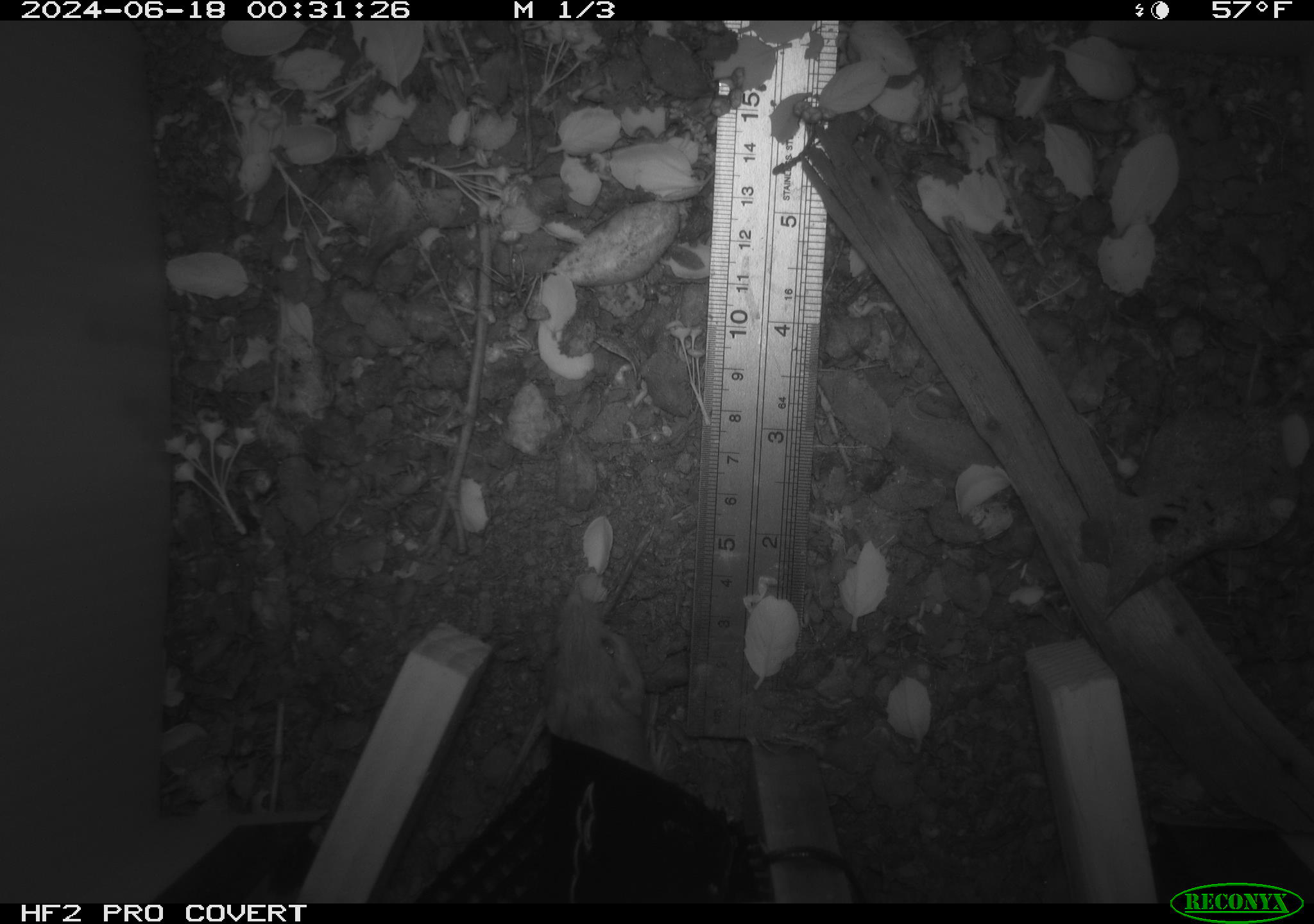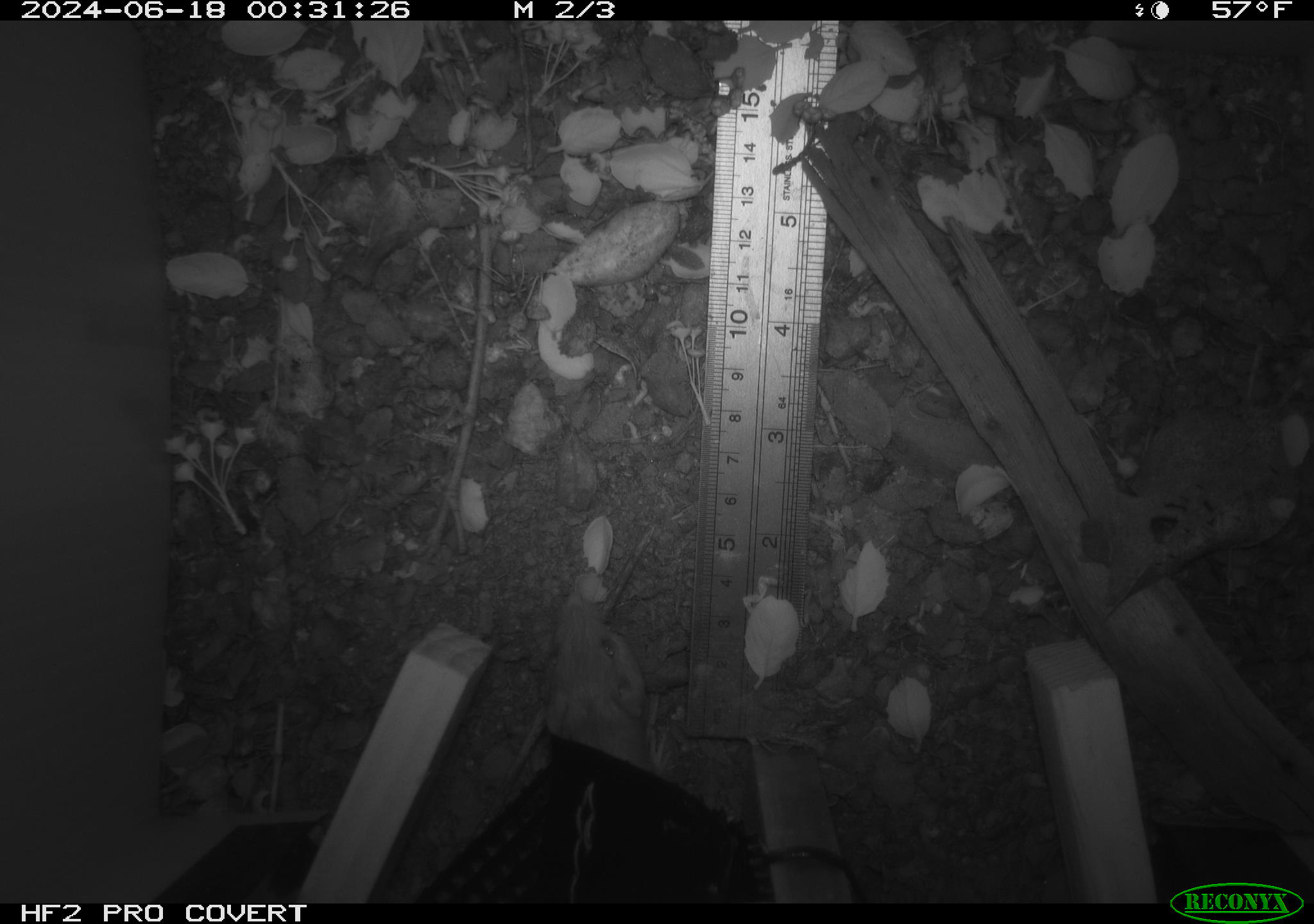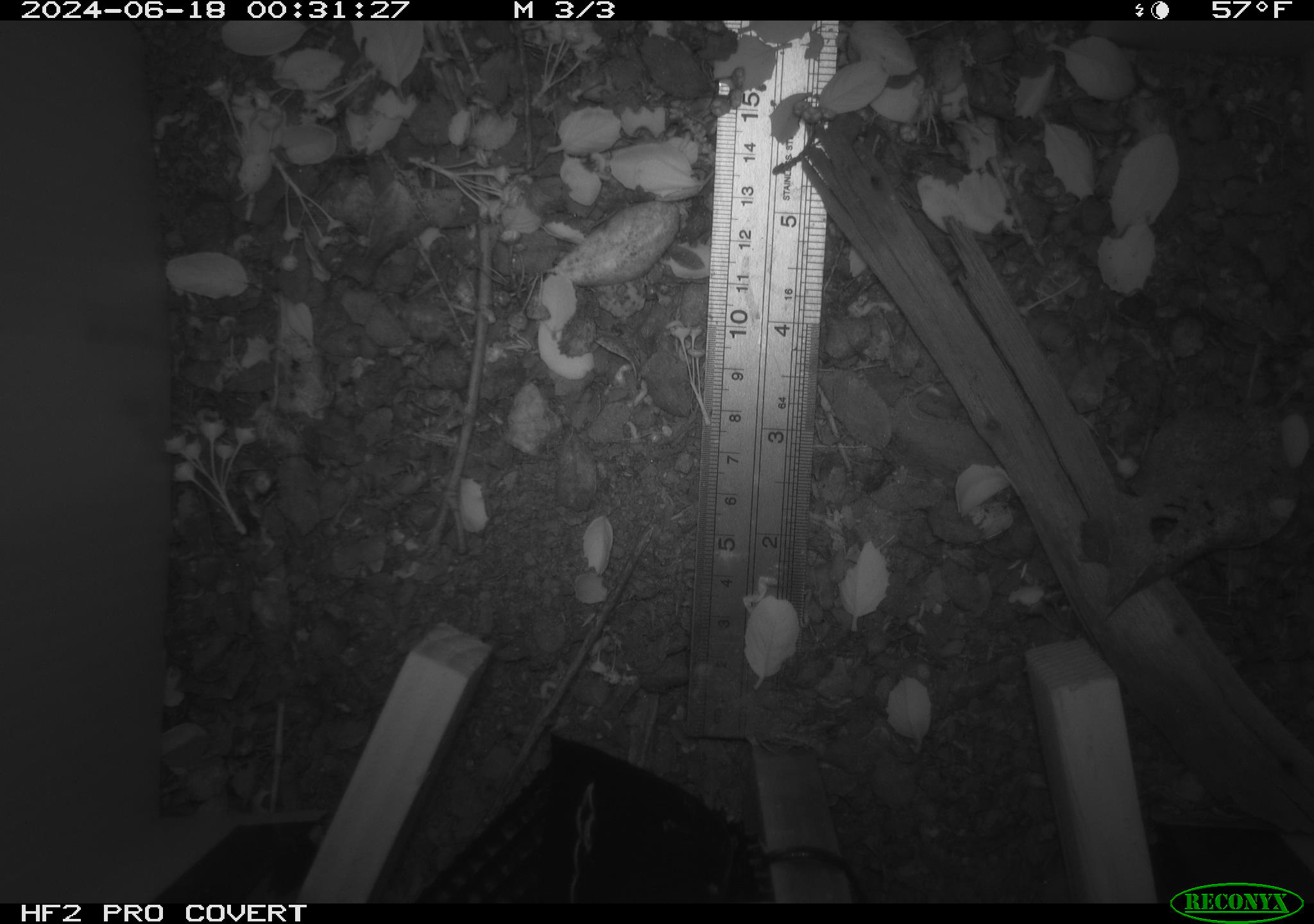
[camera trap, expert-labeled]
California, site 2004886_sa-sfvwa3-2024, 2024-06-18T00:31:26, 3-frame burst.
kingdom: Animalia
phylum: Chordata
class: Mammalia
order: Rodentia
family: Heteromyidae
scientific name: Heteromyidae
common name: kangaroo rats and pocket mice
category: heteromyidae family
Heteromyidae family (kangaroo rats and pocket mice) (Heteromyidae).